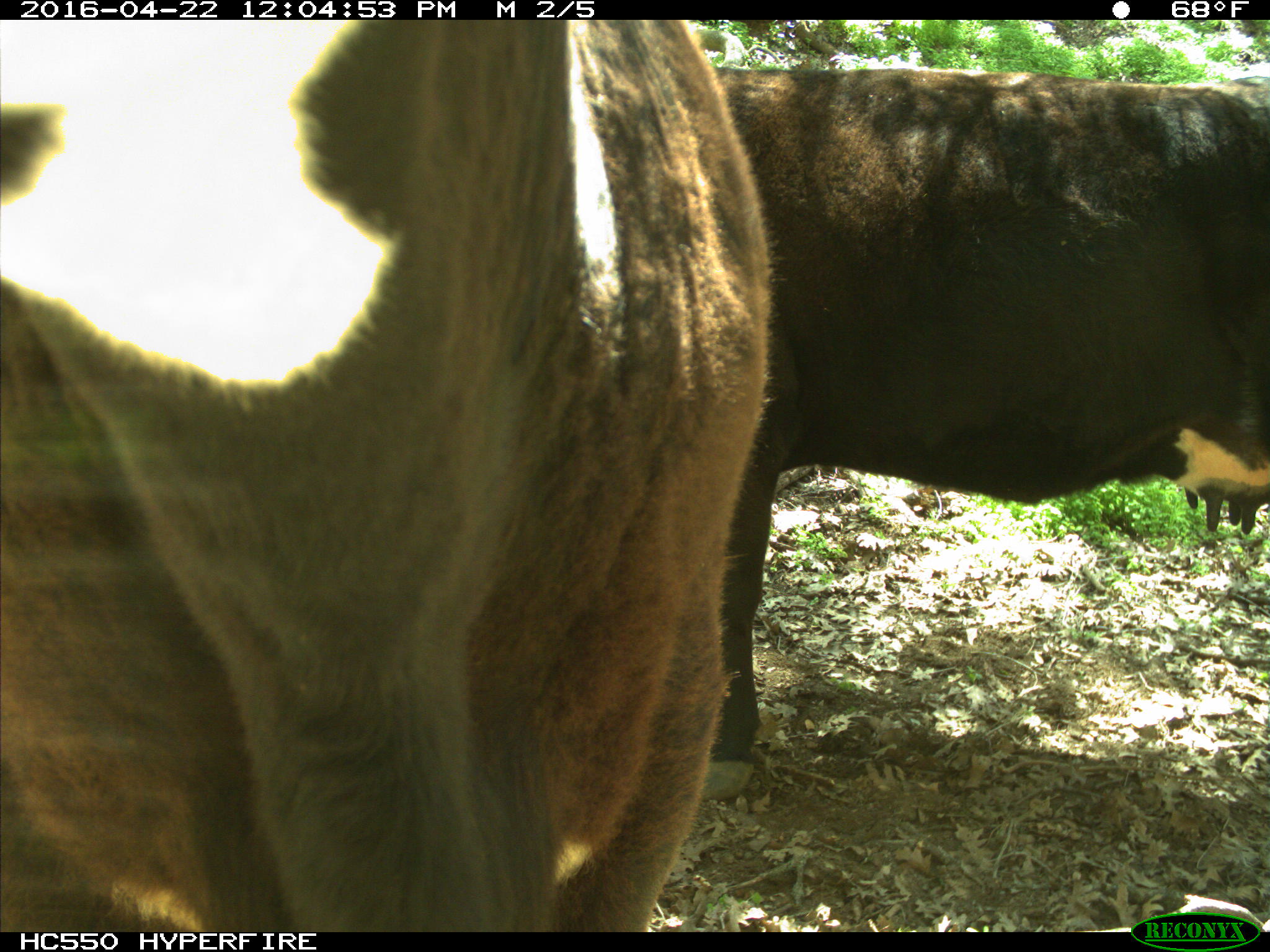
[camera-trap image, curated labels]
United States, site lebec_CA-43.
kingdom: Animalia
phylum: Chordata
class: Mammalia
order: Artiodactyla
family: Bovidae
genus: Bos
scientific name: Bos taurus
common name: domestic cow